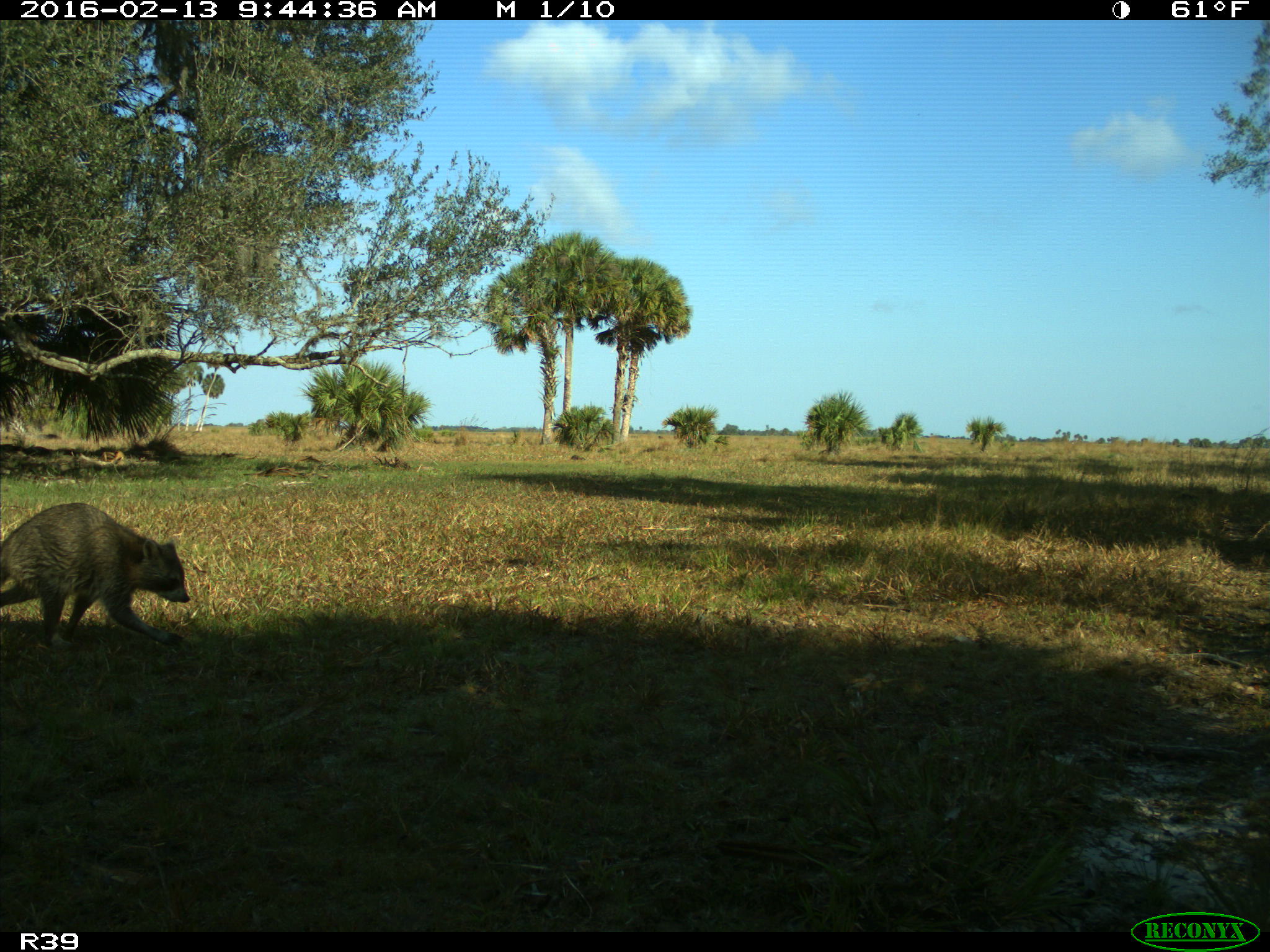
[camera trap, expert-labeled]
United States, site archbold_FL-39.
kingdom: Animalia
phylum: Chordata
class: Mammalia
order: Carnivora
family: Procyonidae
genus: Procyon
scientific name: Procyon lotor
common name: common raccoon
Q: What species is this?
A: Procyon lotor (common raccoon).